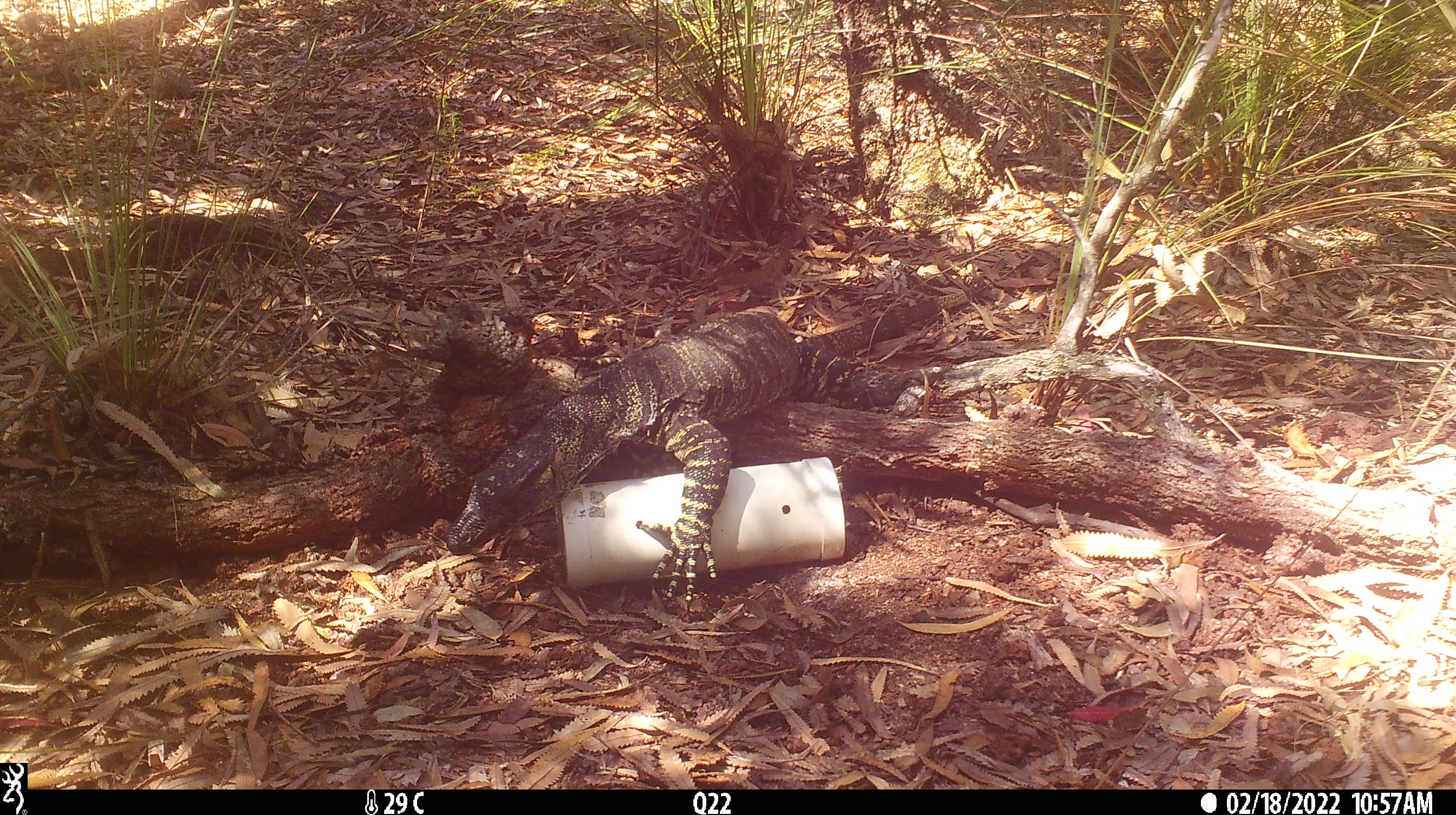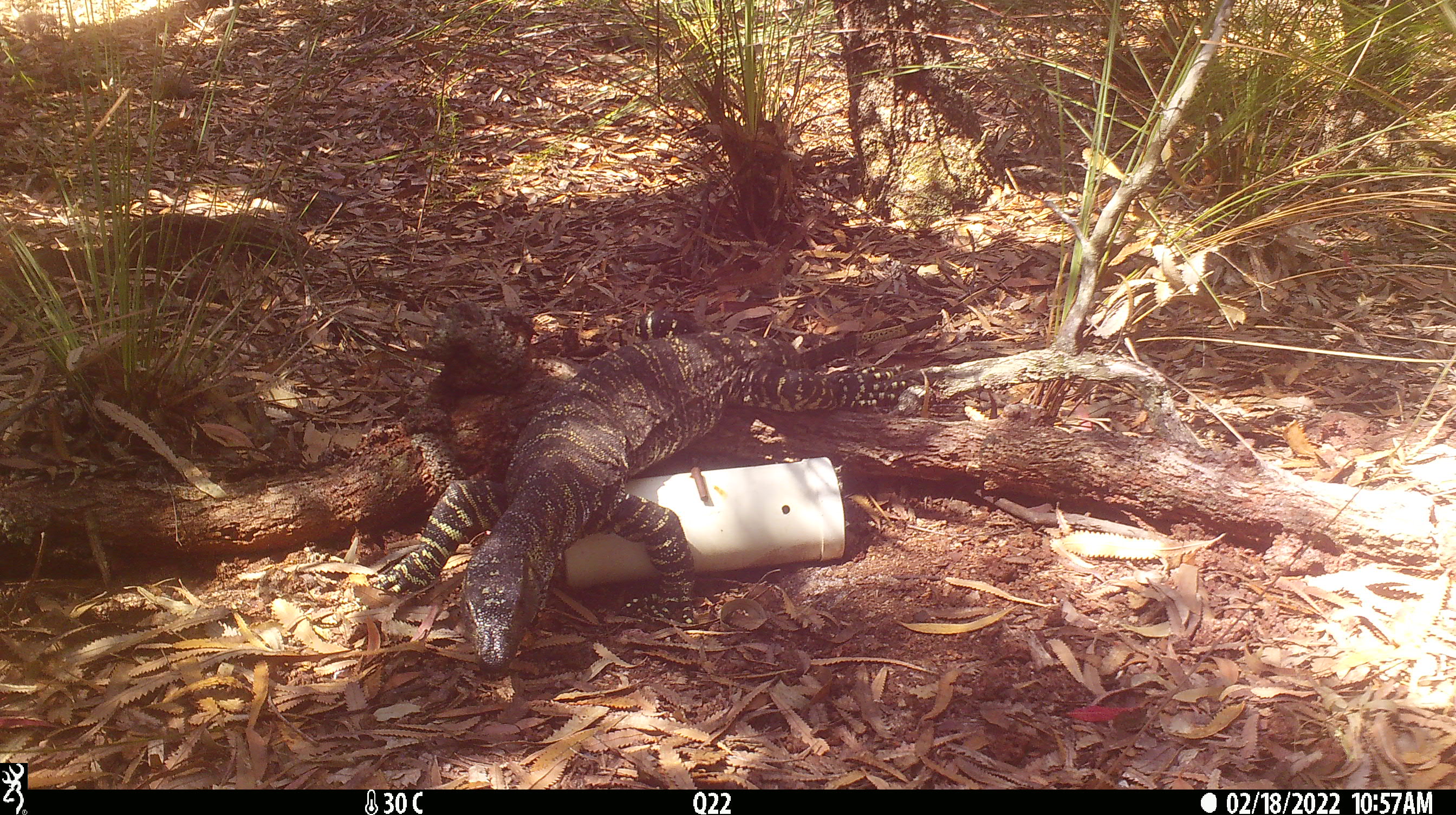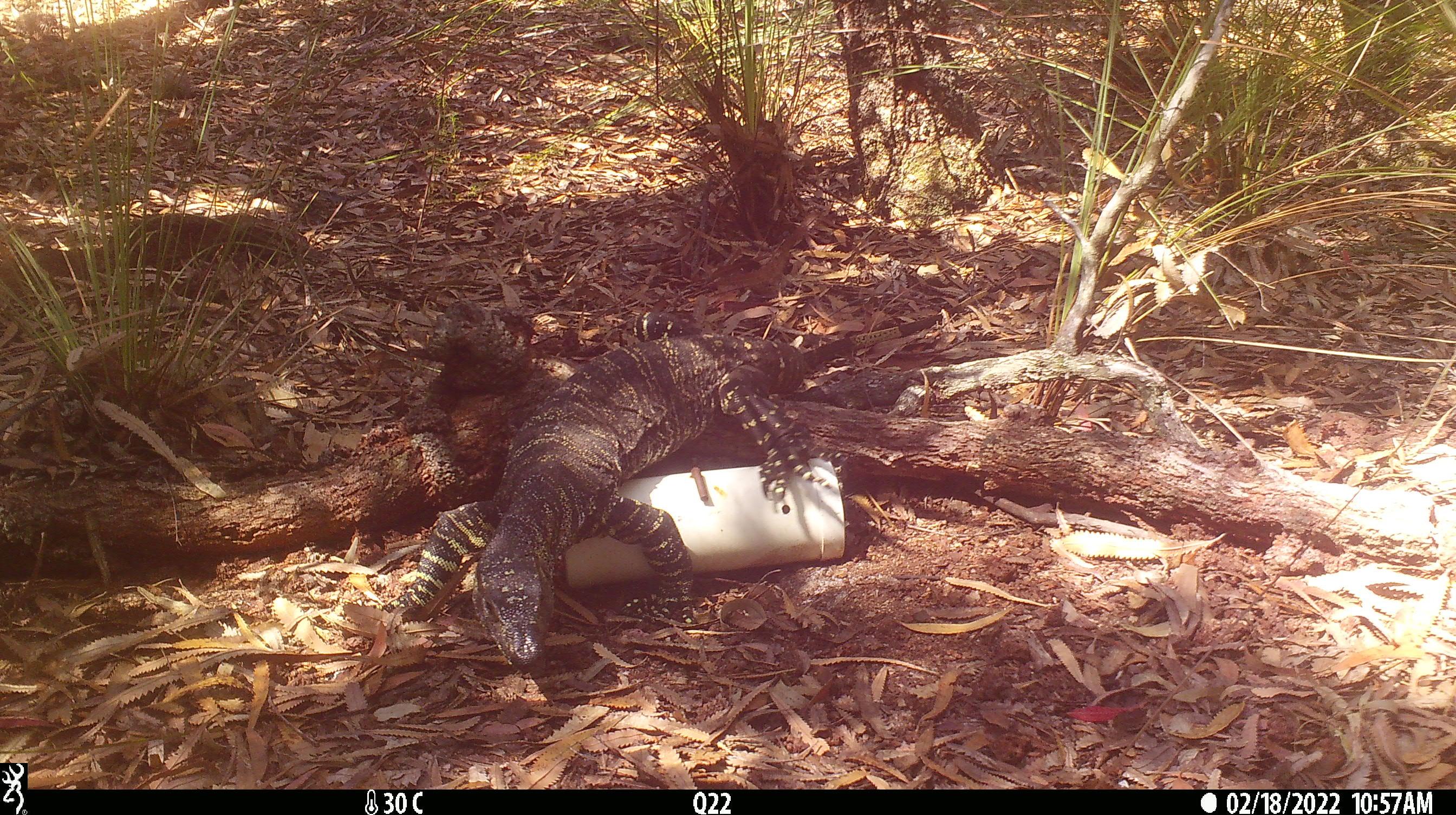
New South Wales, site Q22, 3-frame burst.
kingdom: Animalia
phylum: Chordata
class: Reptilia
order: Squamata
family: Varanidae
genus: Varanus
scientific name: Varanus varius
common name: lace monitor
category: goanna